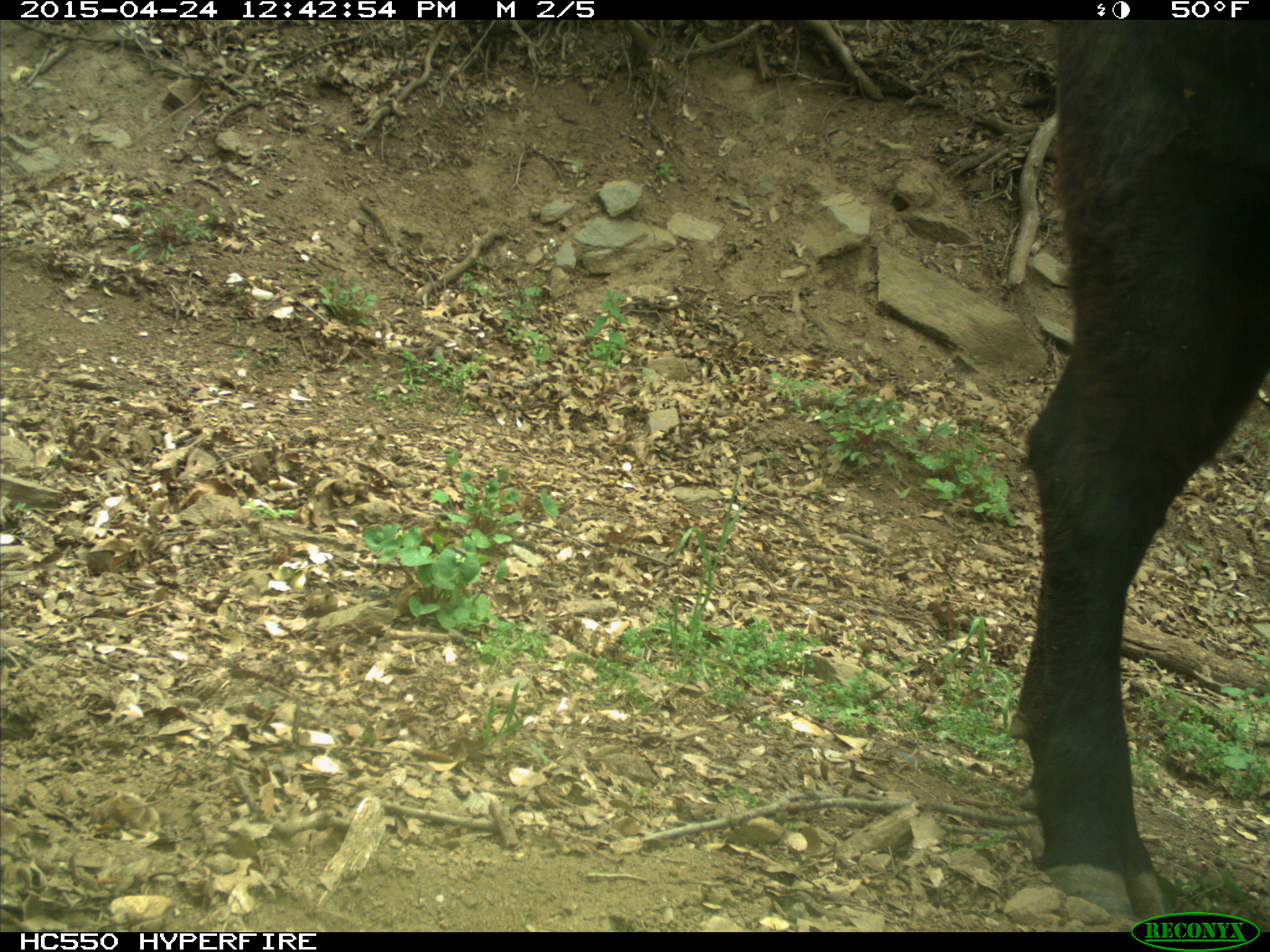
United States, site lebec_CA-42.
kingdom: Animalia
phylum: Chordata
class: Mammalia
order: Artiodactyla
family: Bovidae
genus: Bos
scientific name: Bos taurus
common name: domestic cow